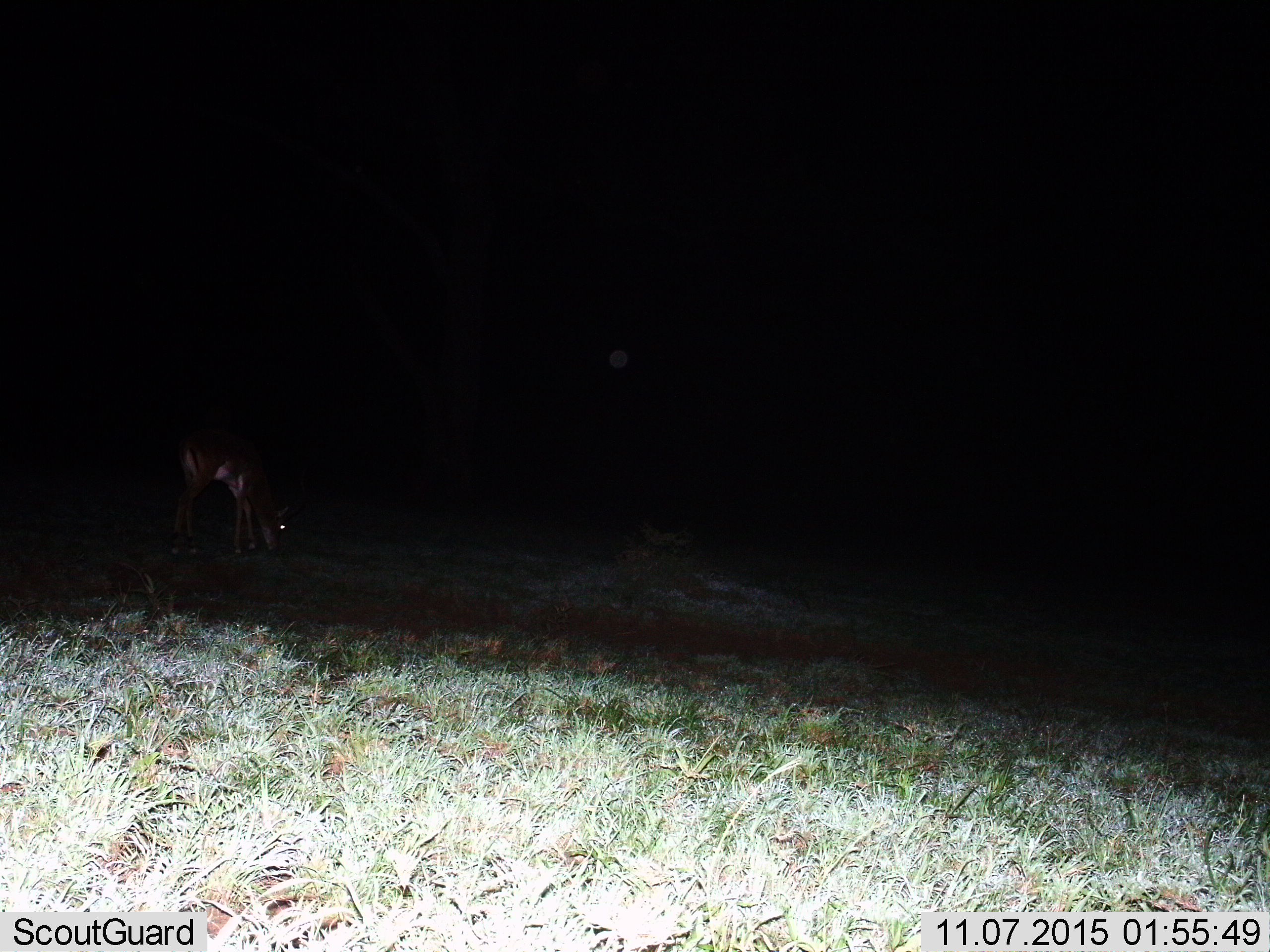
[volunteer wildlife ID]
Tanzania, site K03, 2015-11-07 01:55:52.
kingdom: Animalia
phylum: Chordata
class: Mammalia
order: Artiodactyla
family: Bovidae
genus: Eudorcas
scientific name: Eudorcas thomsonii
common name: thomson's gazelle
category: gazellethomsons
Gazellethomsons (thomson's gazelle) (Eudorcas thomsonii), count 1. Behavior (volunteer vote fractions): standing 50%, resting 0%, moving 0%, interacting 0%. Young present (vote fraction): 0%. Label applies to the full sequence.